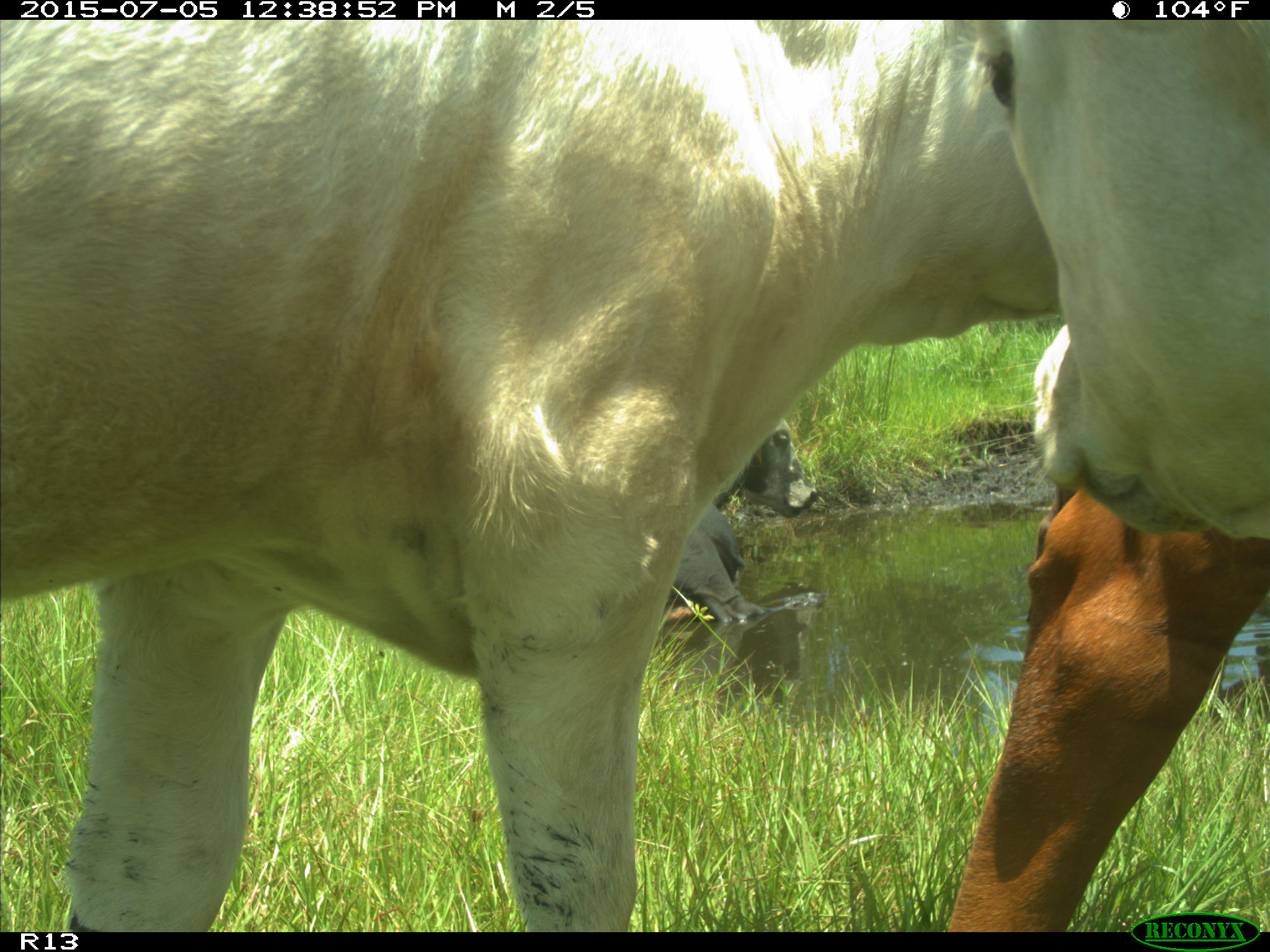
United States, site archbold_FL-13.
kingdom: Animalia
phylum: Chordata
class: Mammalia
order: Artiodactyla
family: Bovidae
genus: Bos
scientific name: Bos taurus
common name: domestic cow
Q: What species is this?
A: Bos taurus (domestic cow).